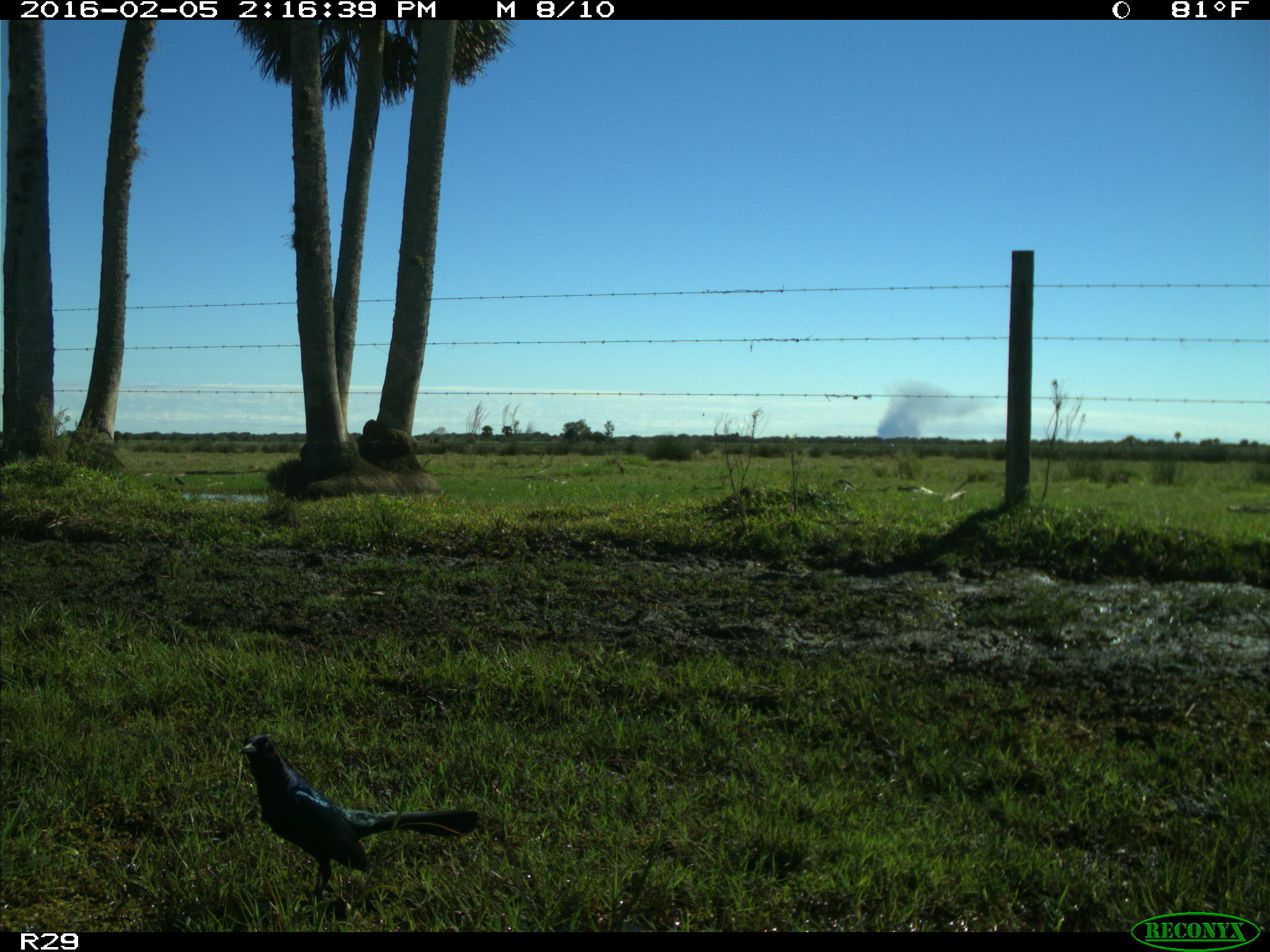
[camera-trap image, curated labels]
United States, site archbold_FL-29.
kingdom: Animalia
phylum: Chordata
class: Aves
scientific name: Aves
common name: birds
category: unidentified bird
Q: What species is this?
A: Unidentified bird (birds) (Aves).